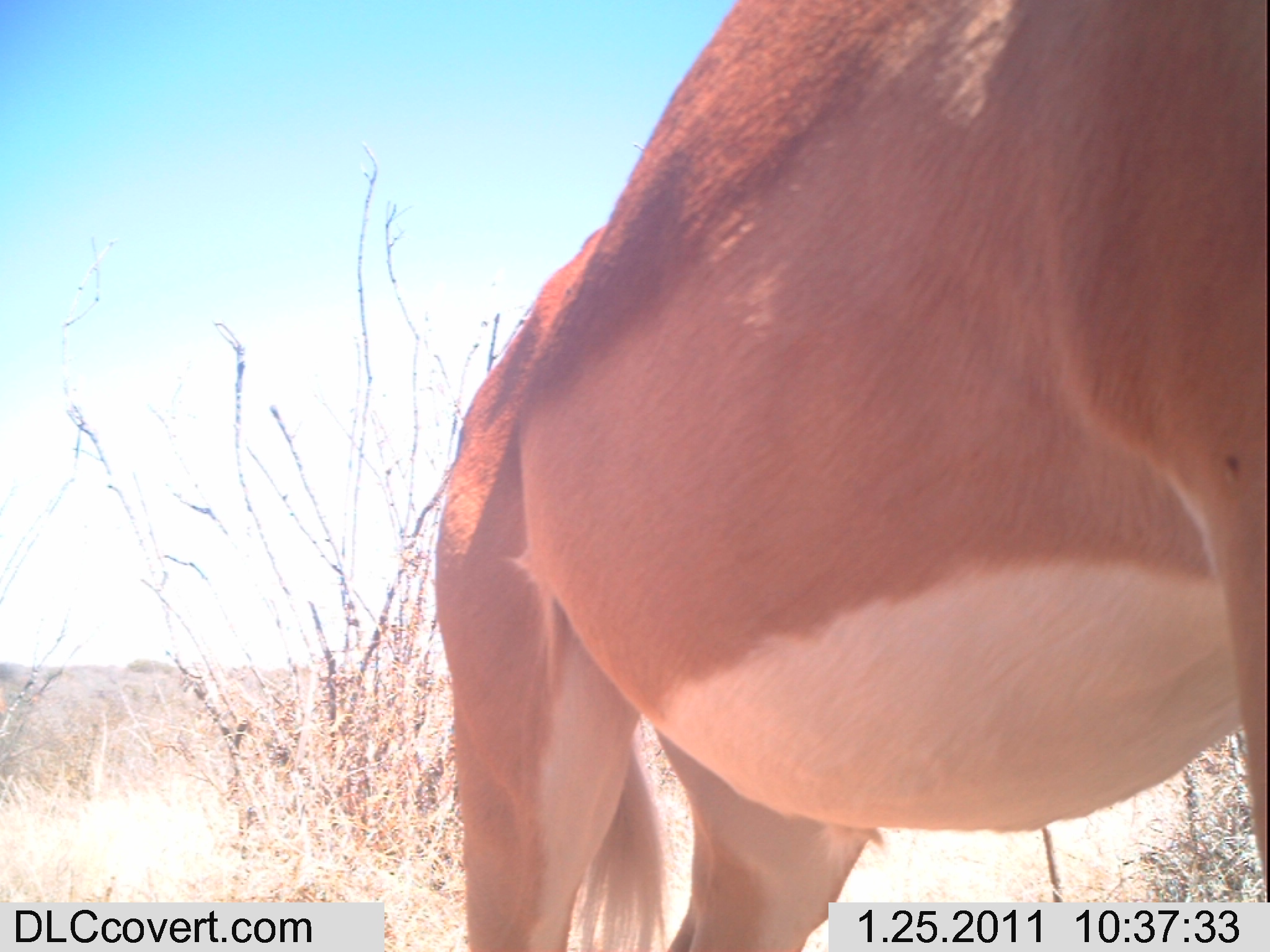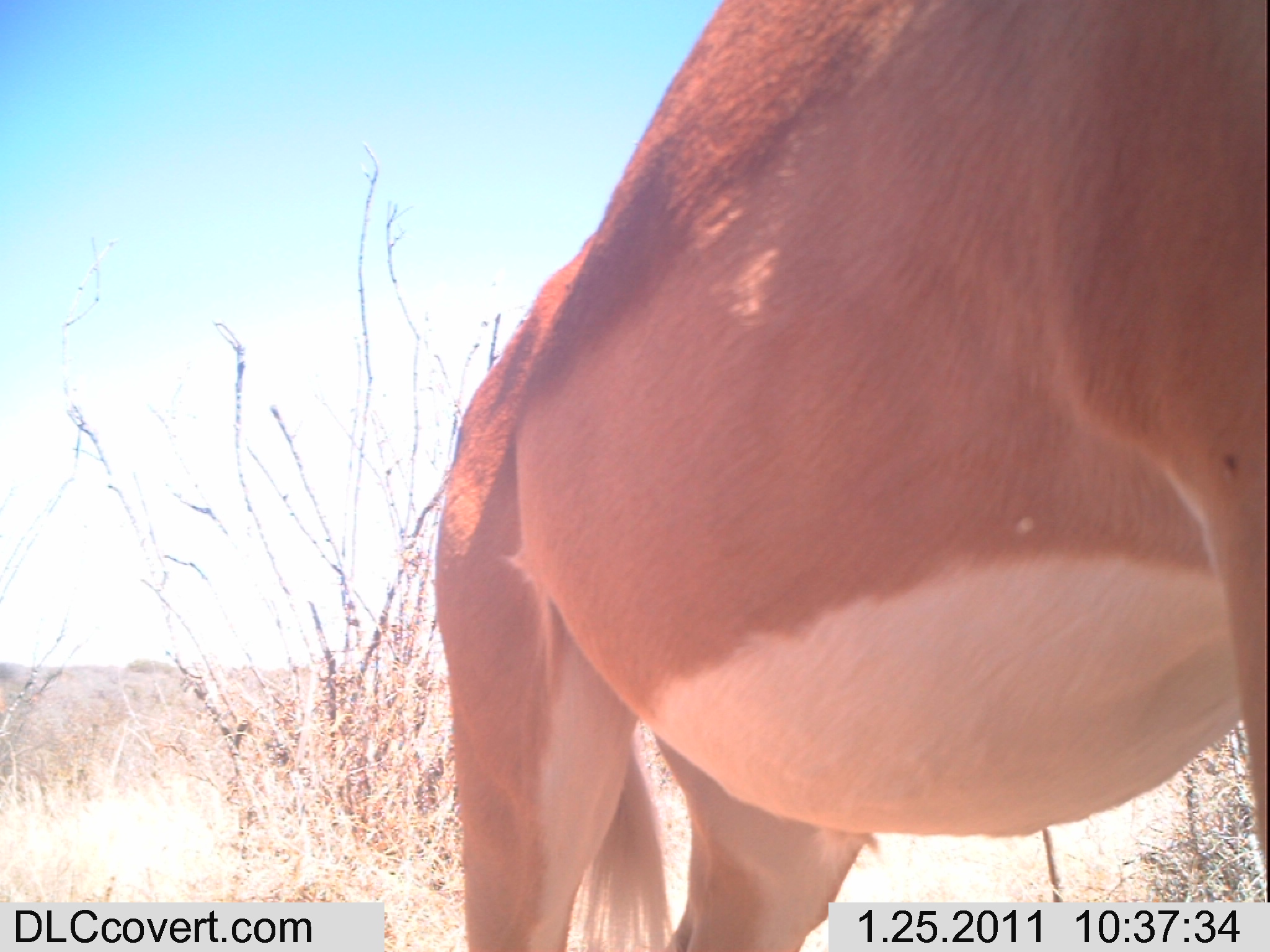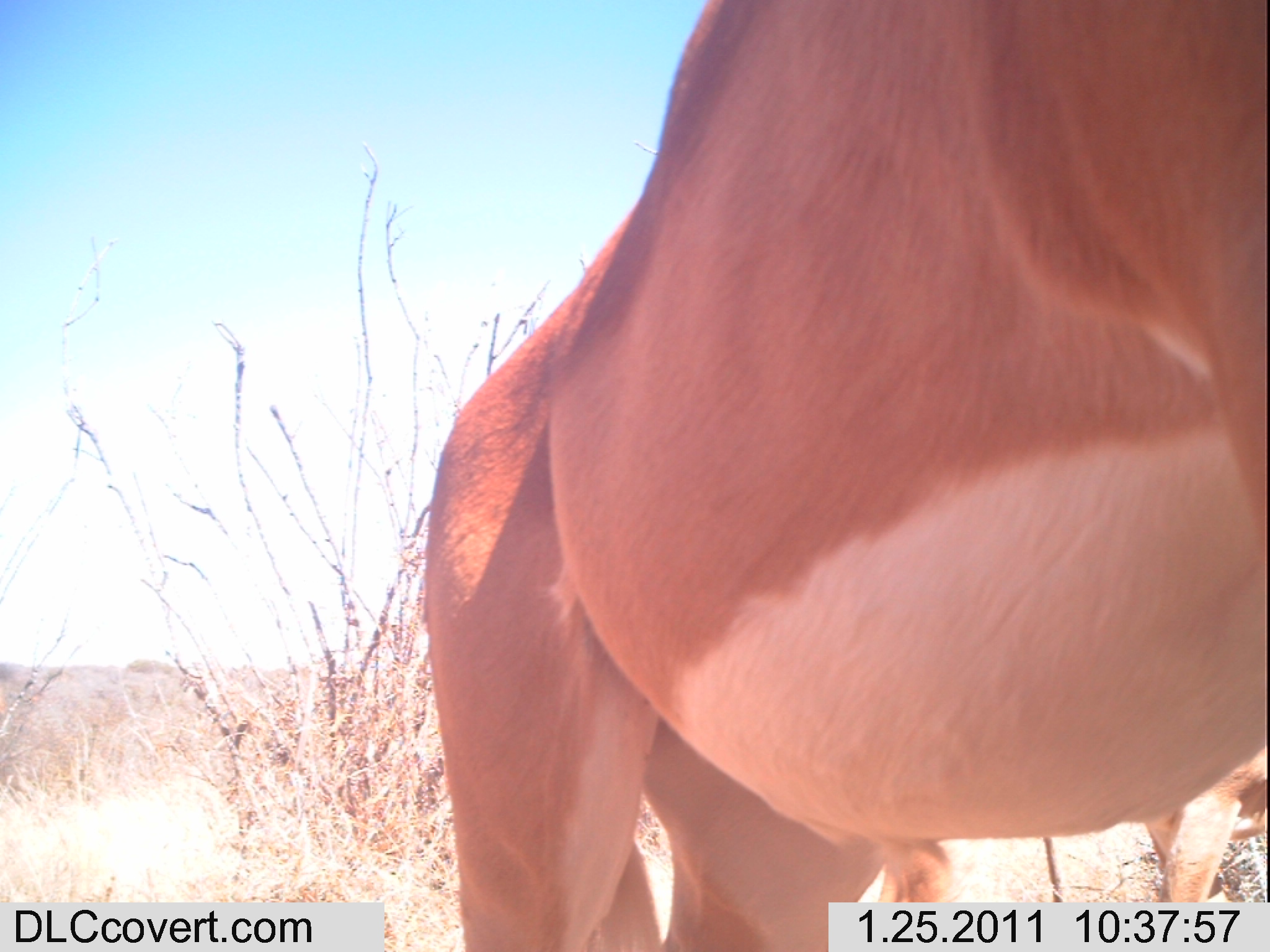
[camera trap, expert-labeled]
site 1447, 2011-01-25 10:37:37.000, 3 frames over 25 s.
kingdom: Animalia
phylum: Chordata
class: Mammalia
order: Artiodactyla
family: Bovidae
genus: Aepyceros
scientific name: Aepyceros melampus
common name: impala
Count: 1.